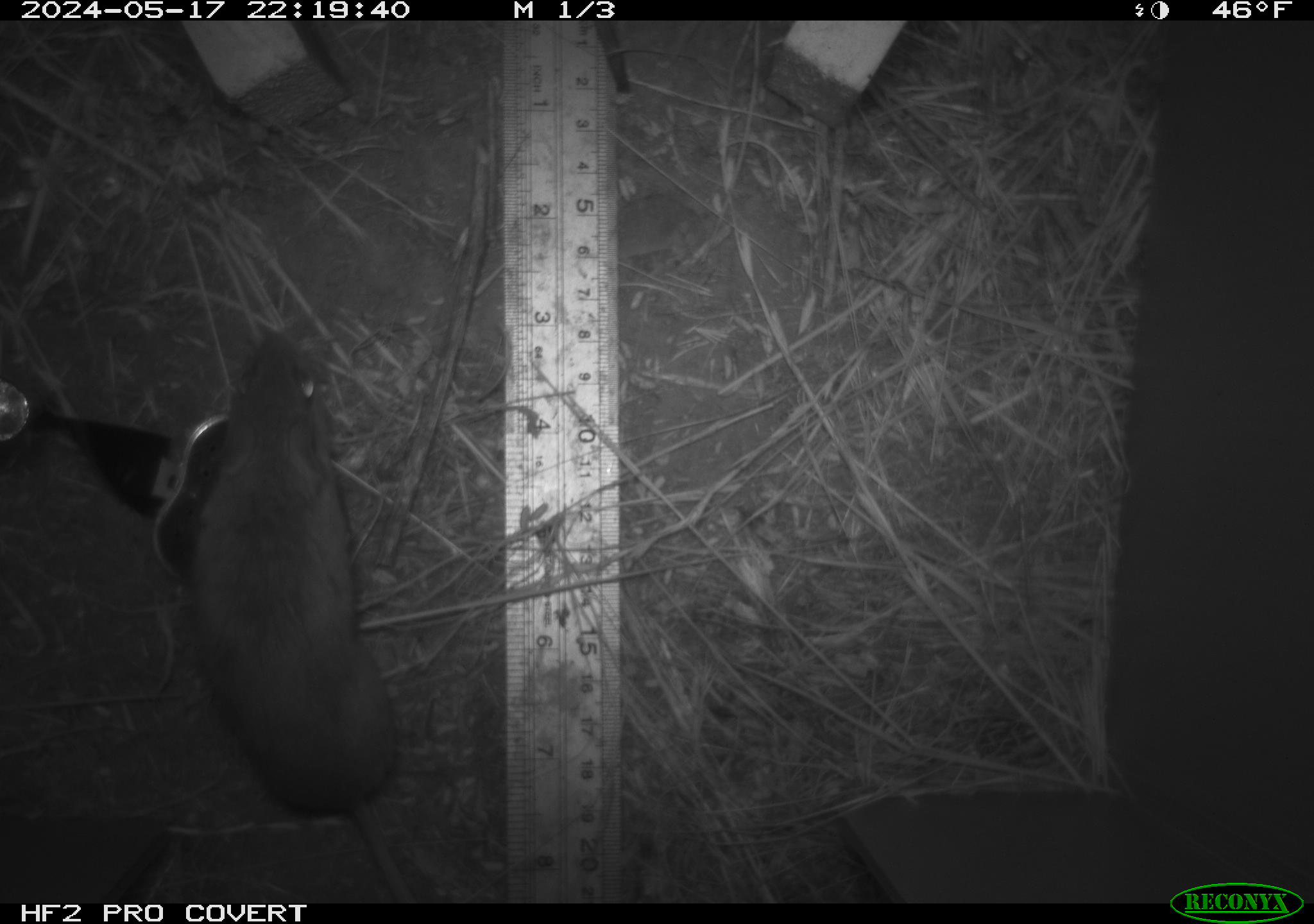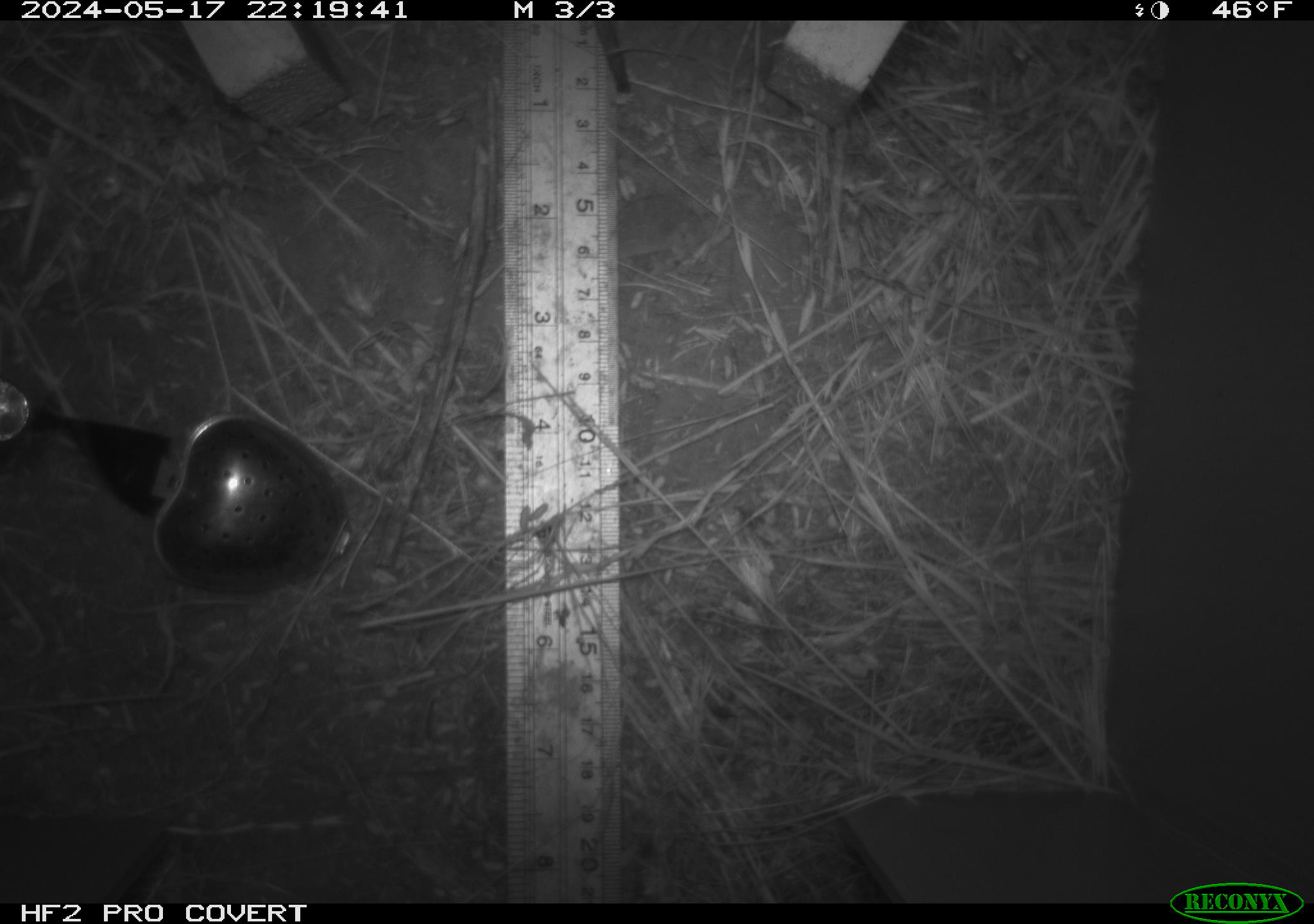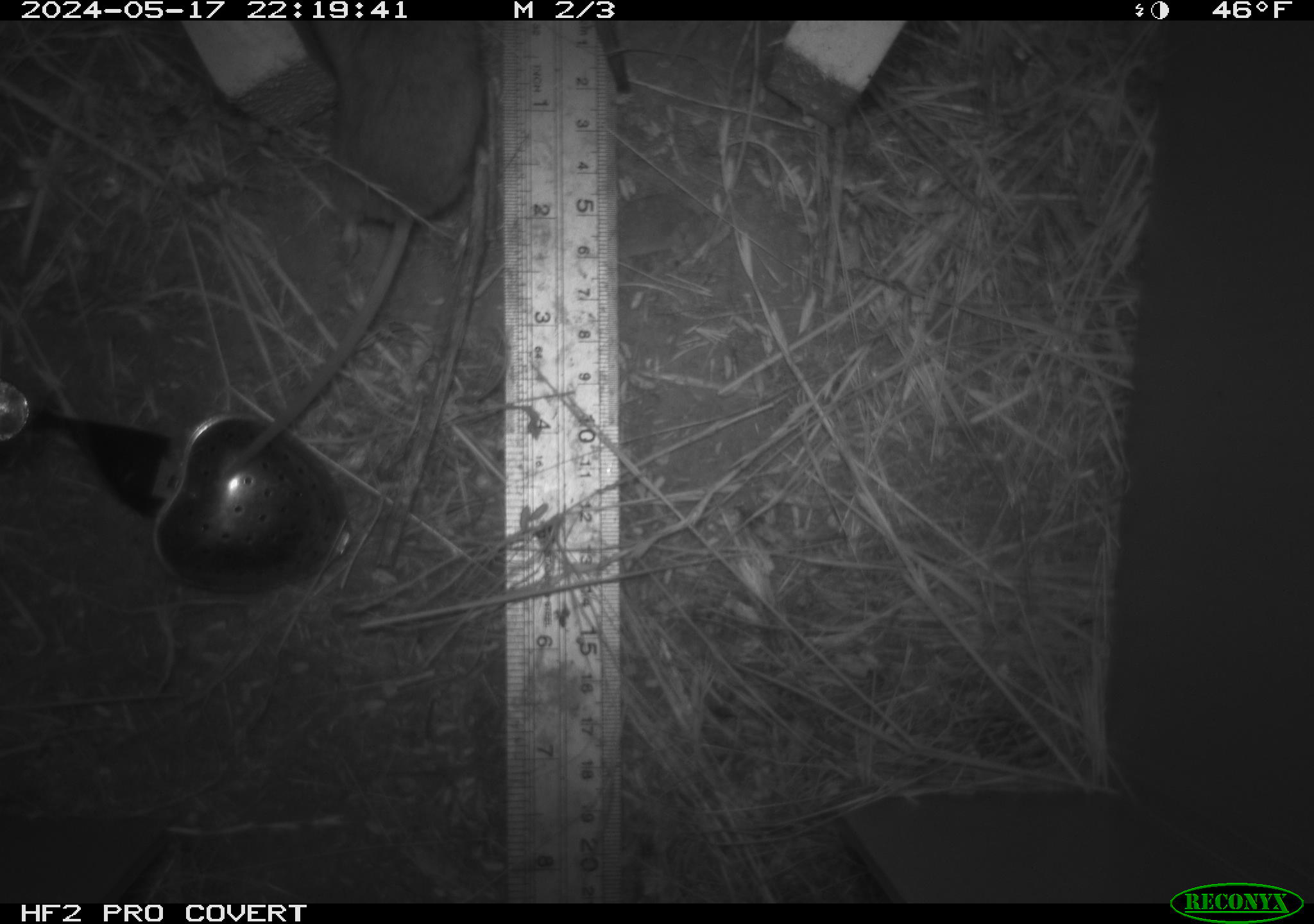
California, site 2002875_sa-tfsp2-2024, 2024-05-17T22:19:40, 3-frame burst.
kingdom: Animalia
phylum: Chordata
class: Mammalia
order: Rodentia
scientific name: Rodentia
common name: mouse species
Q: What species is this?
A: Mouse species (Rodentia).